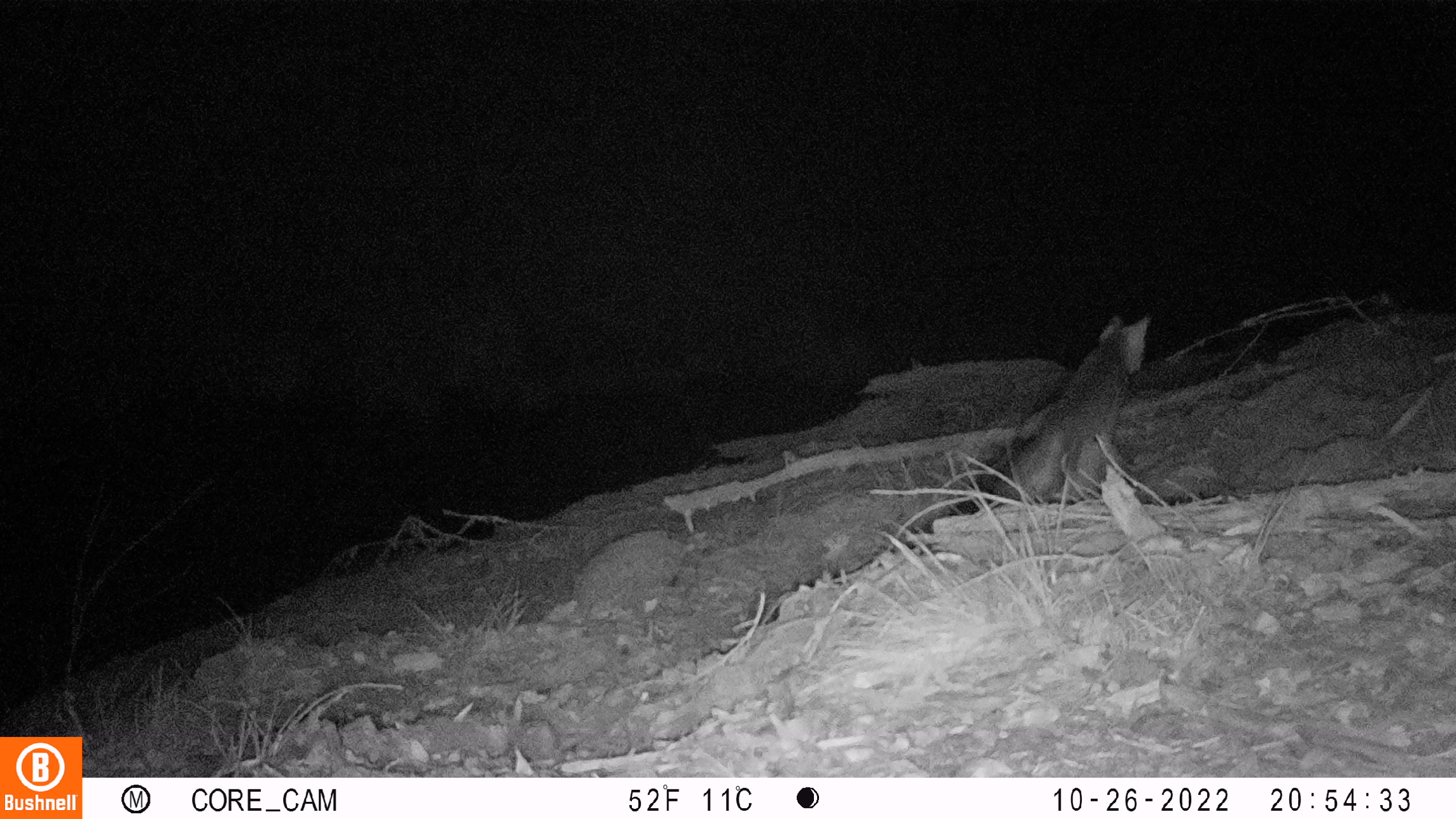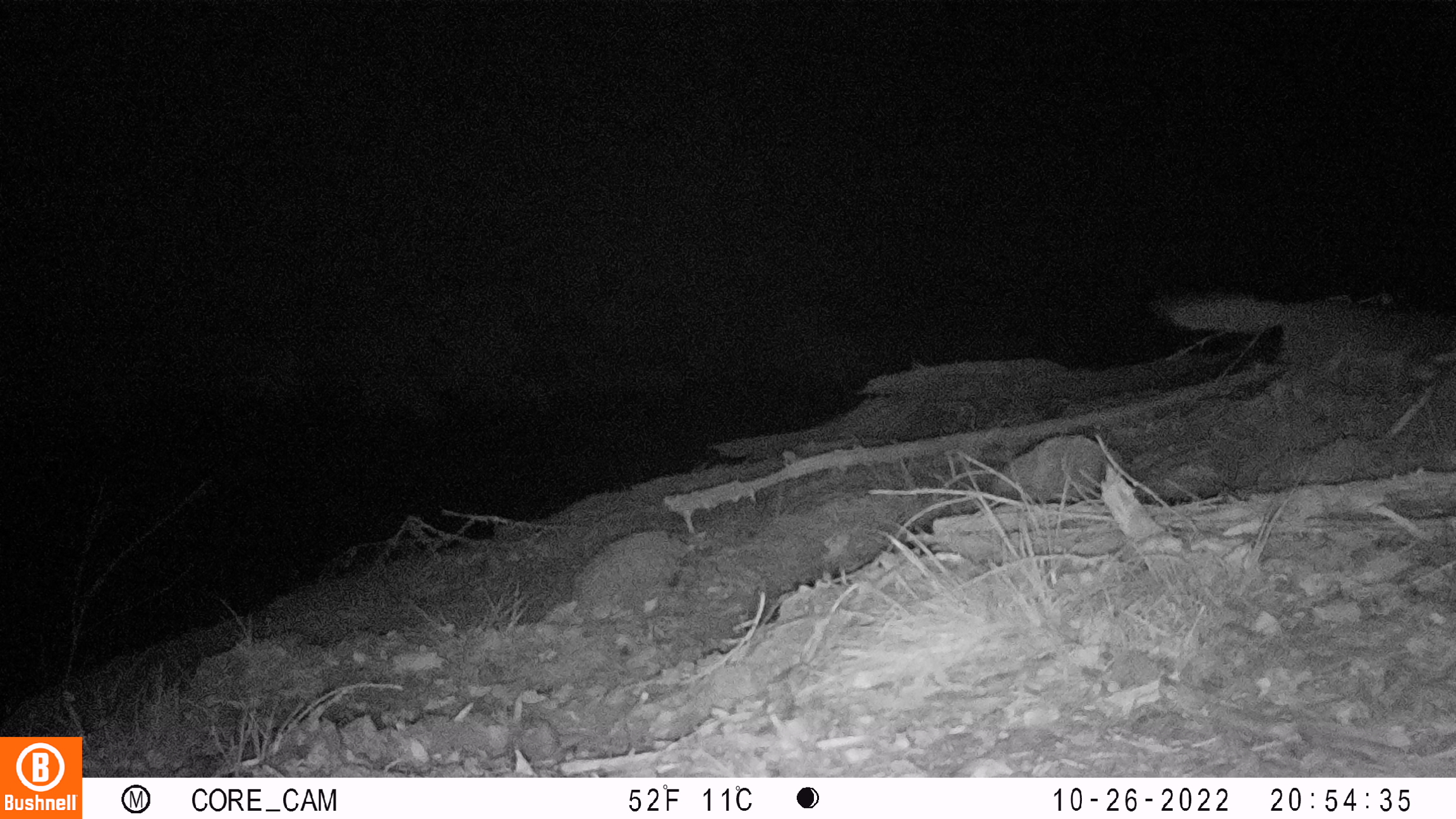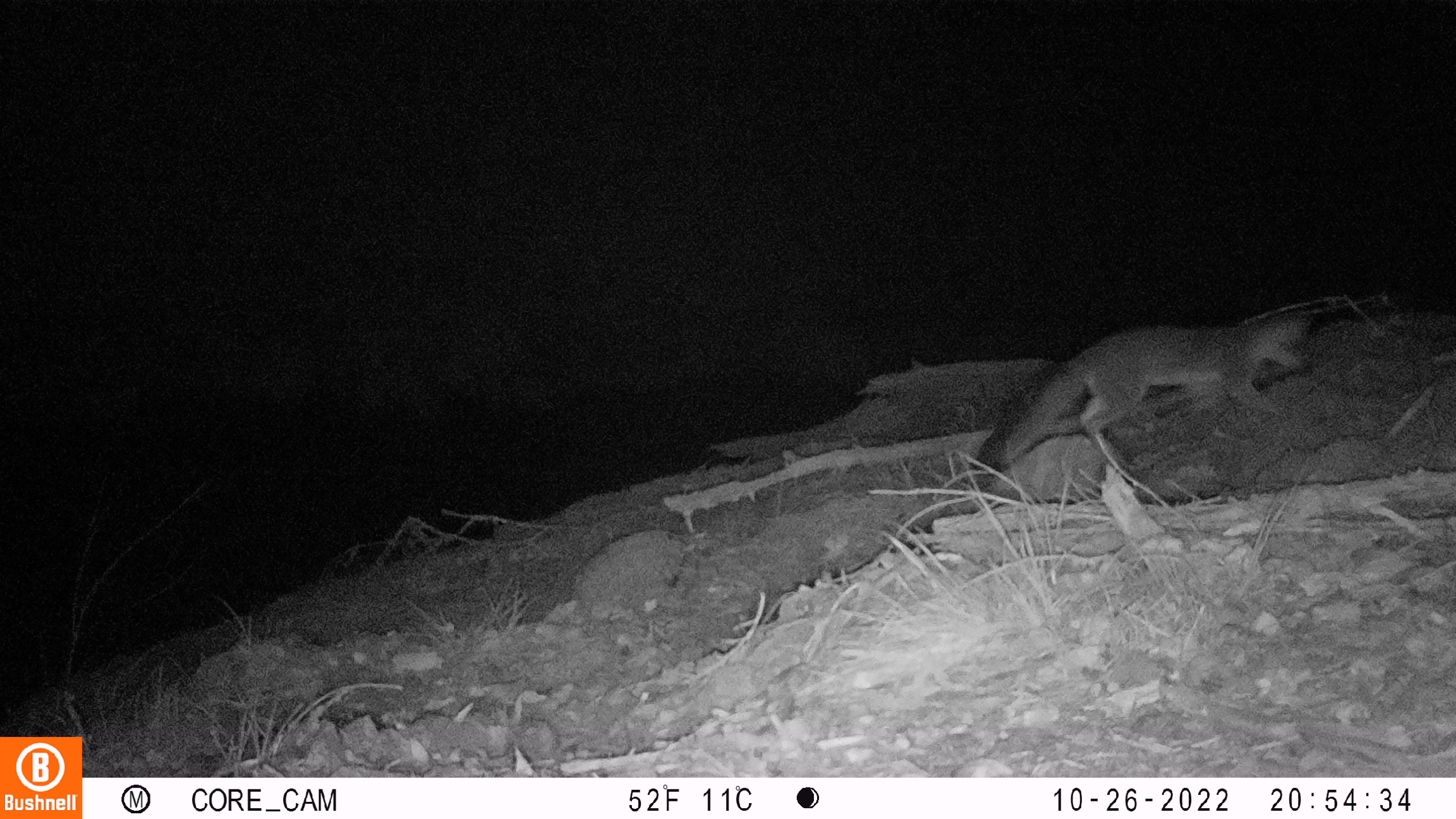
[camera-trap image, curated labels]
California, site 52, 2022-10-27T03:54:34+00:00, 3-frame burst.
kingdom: Animalia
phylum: Chordata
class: Mammalia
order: Carnivora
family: Canidae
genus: Urocyon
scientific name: Urocyon cinereoargenteus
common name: gray fox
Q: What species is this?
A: Gray fox (Urocyon cinereoargenteus).